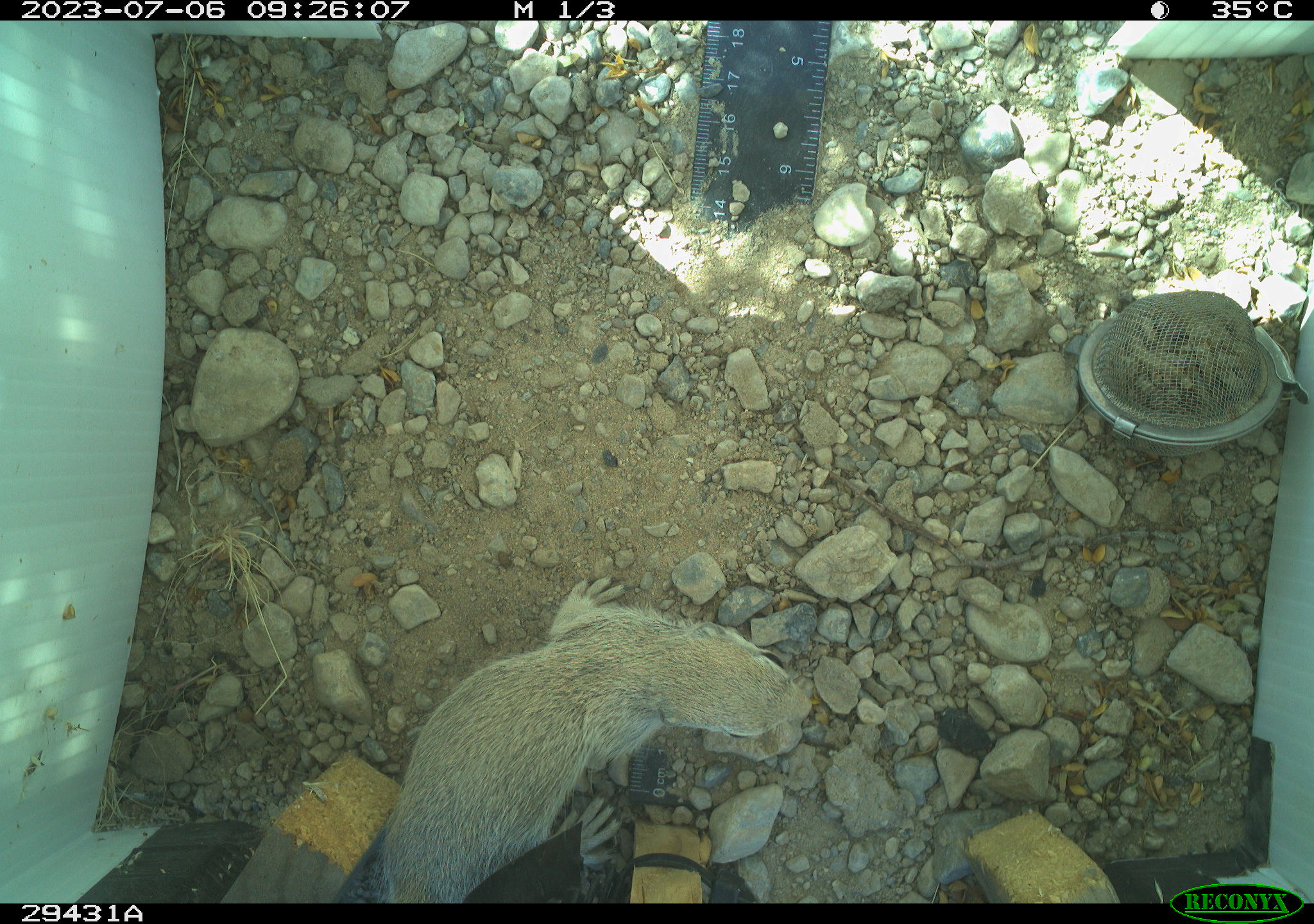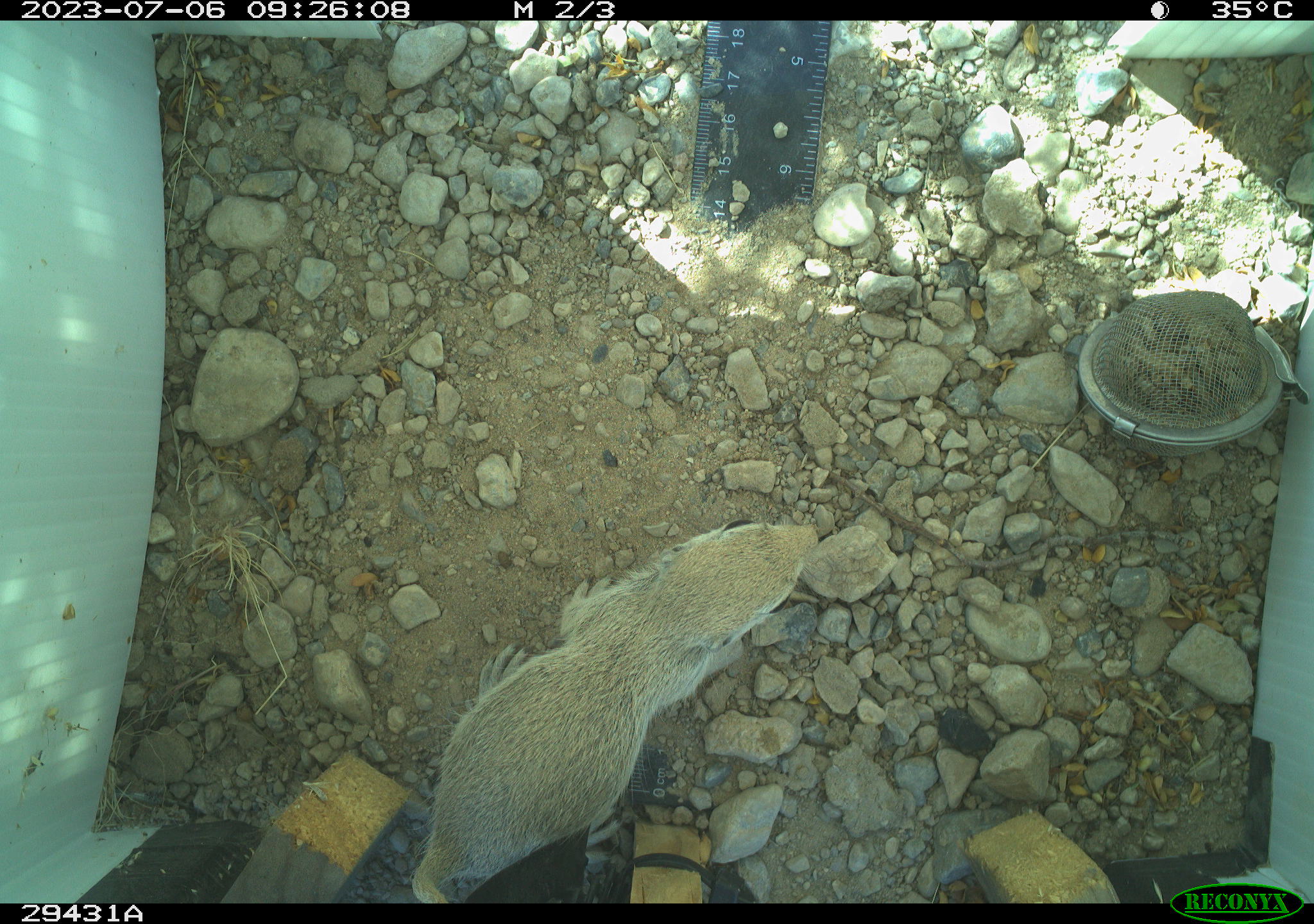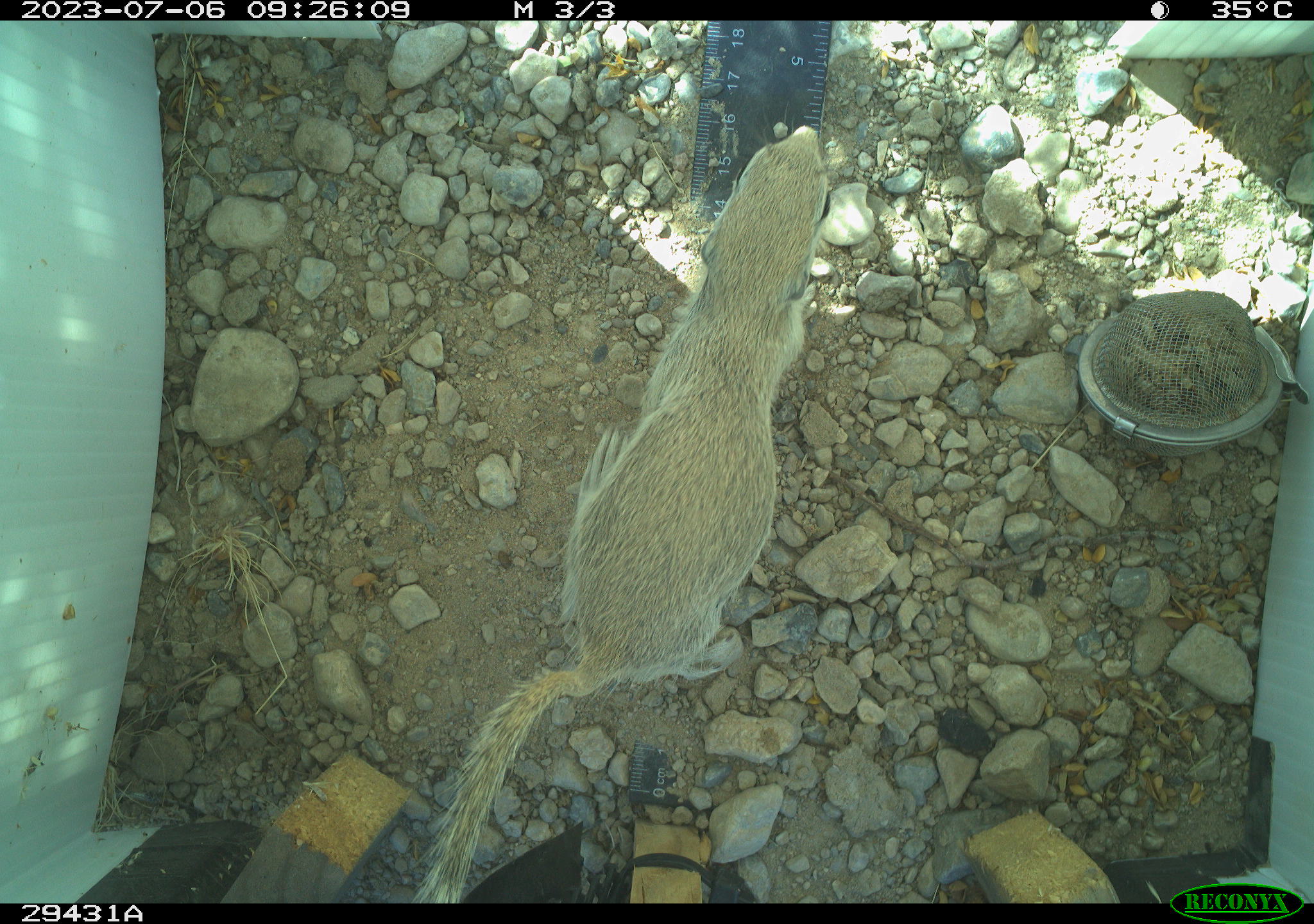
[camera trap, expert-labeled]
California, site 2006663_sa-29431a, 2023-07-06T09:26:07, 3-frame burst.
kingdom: Animalia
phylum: Chordata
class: Mammalia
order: Rodentia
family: Sciuridae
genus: Xerospermophilus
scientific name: Xerospermophilus tereticaudus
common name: round-tailed ground squirrel